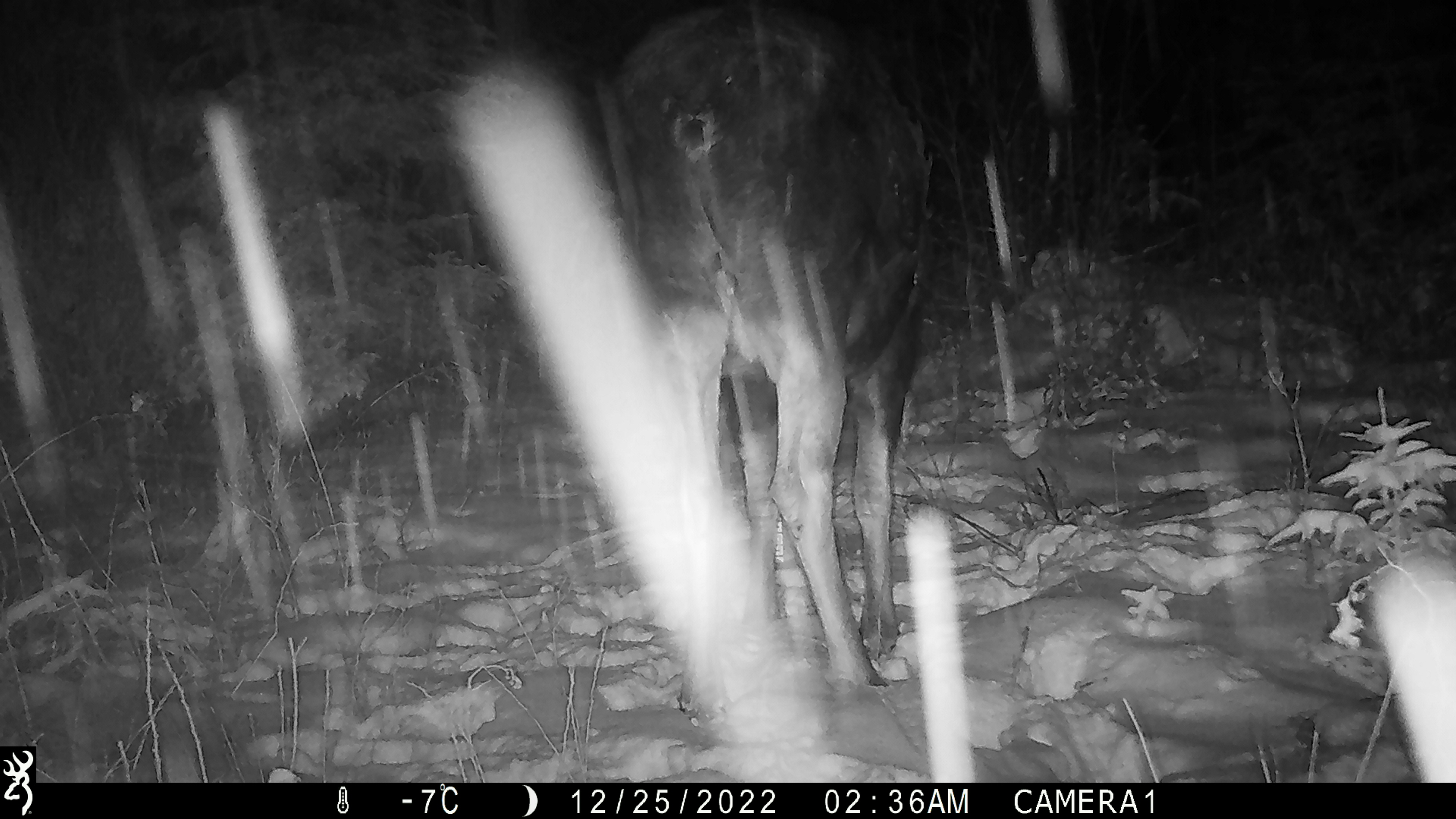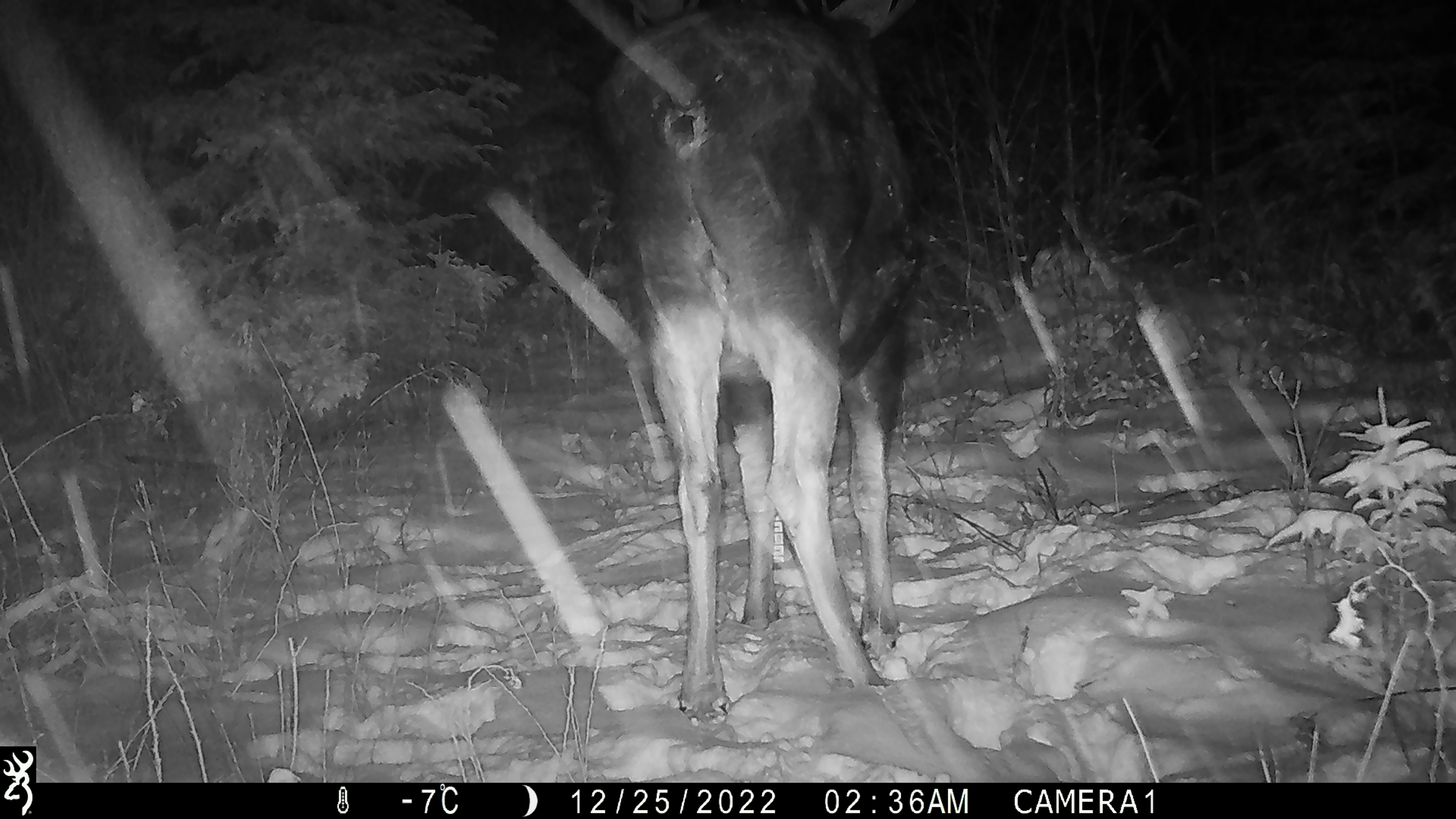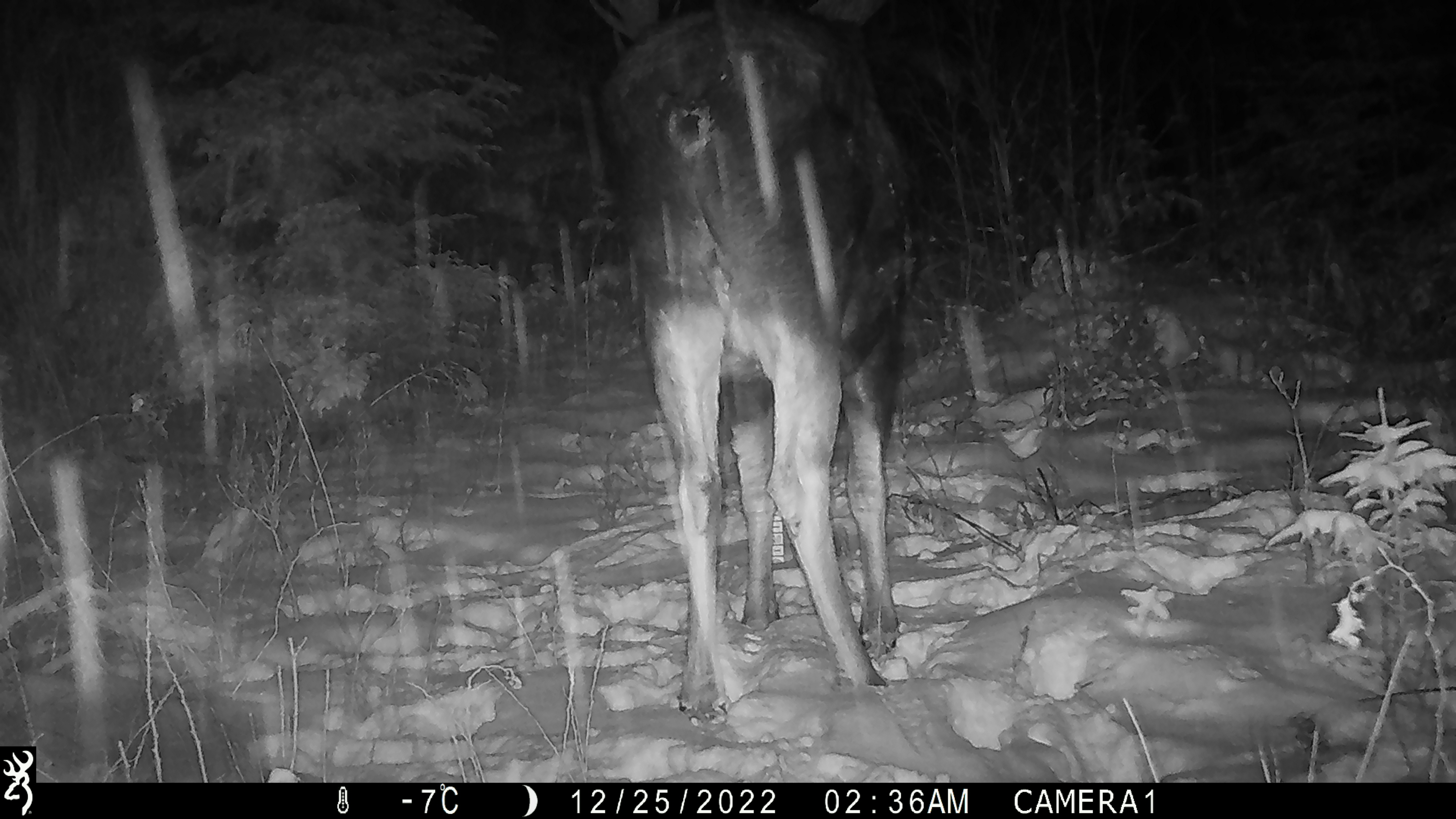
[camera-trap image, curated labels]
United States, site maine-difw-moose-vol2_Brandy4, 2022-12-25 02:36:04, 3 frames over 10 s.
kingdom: Animalia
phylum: Chordata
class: Mammalia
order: Artiodactyla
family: Cervidae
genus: Alces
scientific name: Alces alces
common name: moose